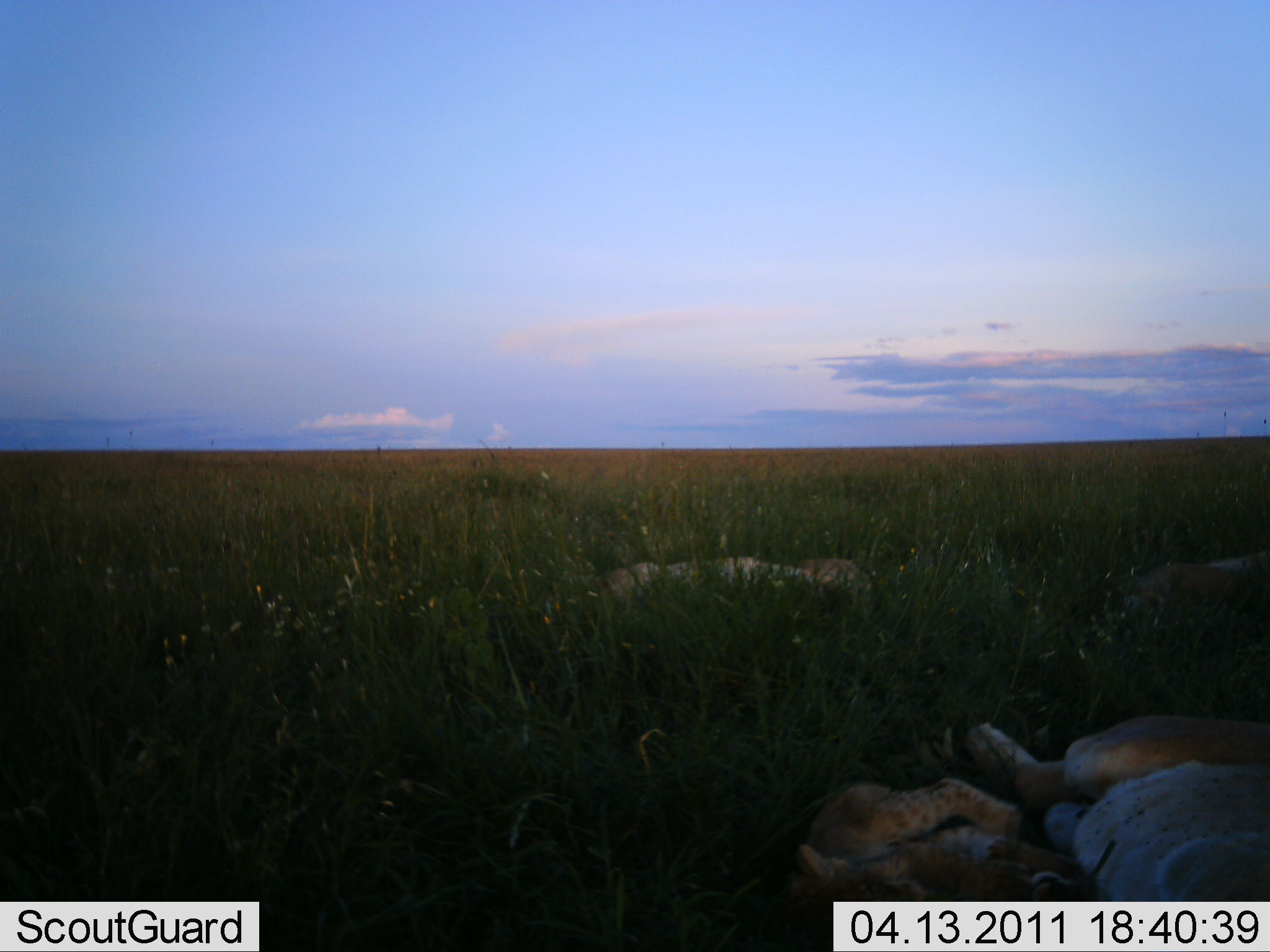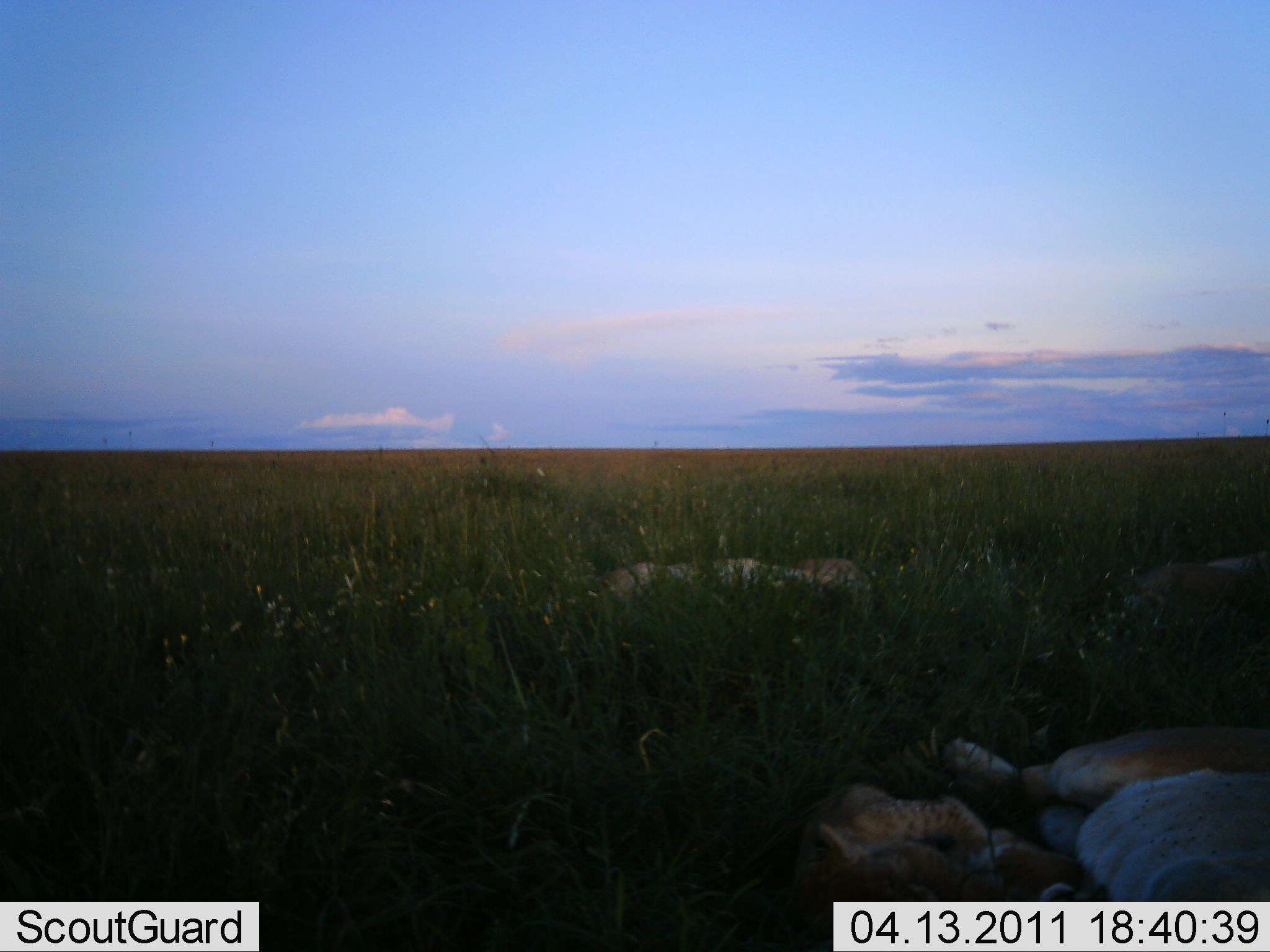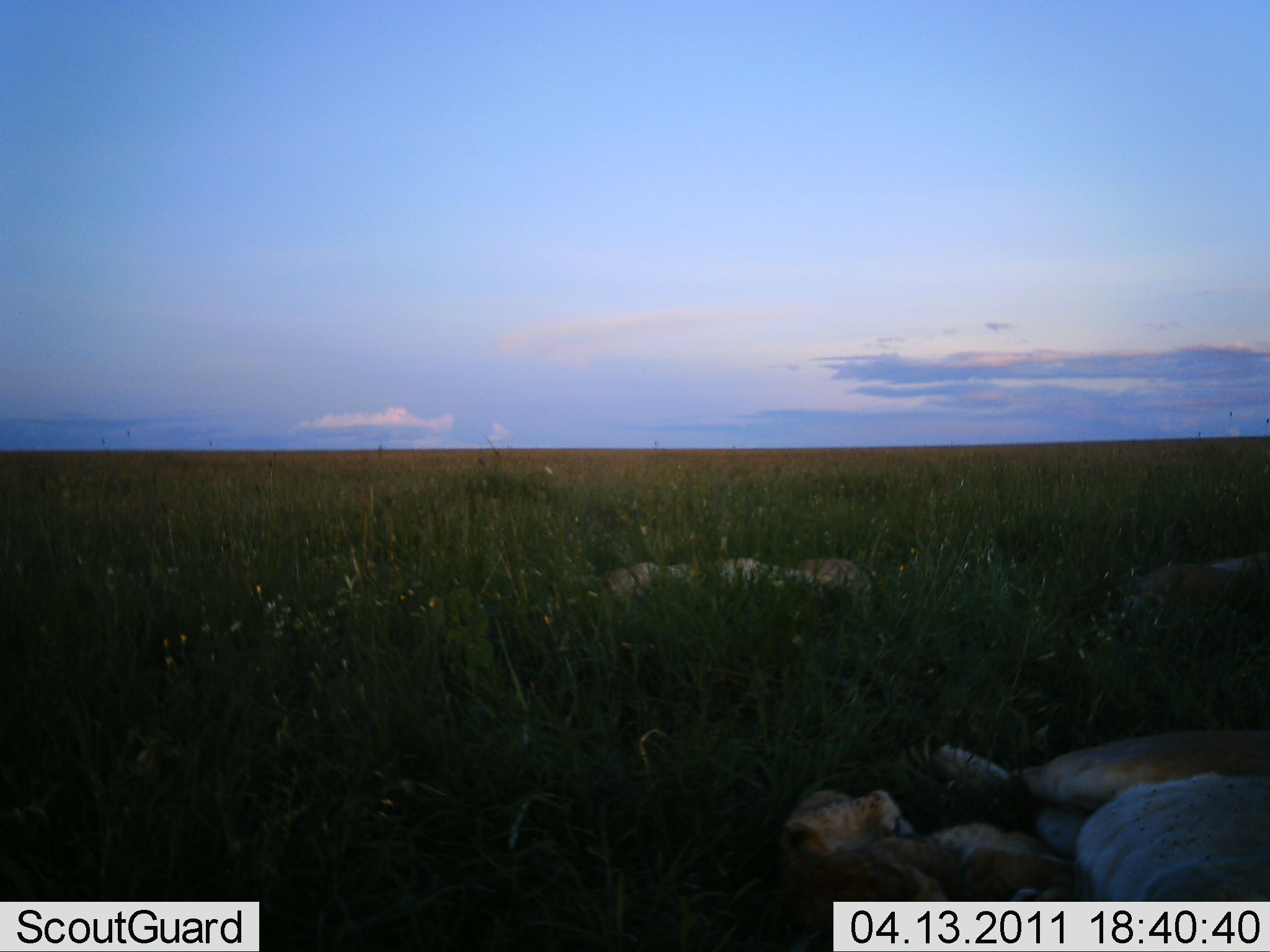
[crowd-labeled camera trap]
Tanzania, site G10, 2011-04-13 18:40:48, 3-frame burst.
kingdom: Animalia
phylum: Chordata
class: Mammalia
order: Carnivora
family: Felidae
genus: Panthera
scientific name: Panthera leo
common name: lion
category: lionfemale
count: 4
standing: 0%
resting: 100%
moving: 0%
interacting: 0%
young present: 90%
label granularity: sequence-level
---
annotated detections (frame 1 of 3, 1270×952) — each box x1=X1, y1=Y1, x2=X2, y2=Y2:
animal: x1=964, y1=711, x2=1270, y2=951; x1=790, y1=777, x2=1099, y2=950; x1=599, y1=558, x2=875, y2=629; x1=1112, y1=553, x2=1269, y2=635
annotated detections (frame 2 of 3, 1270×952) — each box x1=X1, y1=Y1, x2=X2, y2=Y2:
animal: x1=942, y1=725, x2=1270, y2=951; x1=791, y1=785, x2=1108, y2=952; x1=599, y1=556, x2=876, y2=631; x1=1117, y1=555, x2=1269, y2=648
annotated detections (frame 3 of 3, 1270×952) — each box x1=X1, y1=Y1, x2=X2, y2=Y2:
animal: x1=931, y1=731, x2=1270, y2=952; x1=776, y1=788, x2=1087, y2=951; x1=604, y1=557, x2=875, y2=639; x1=1146, y1=554, x2=1269, y2=625